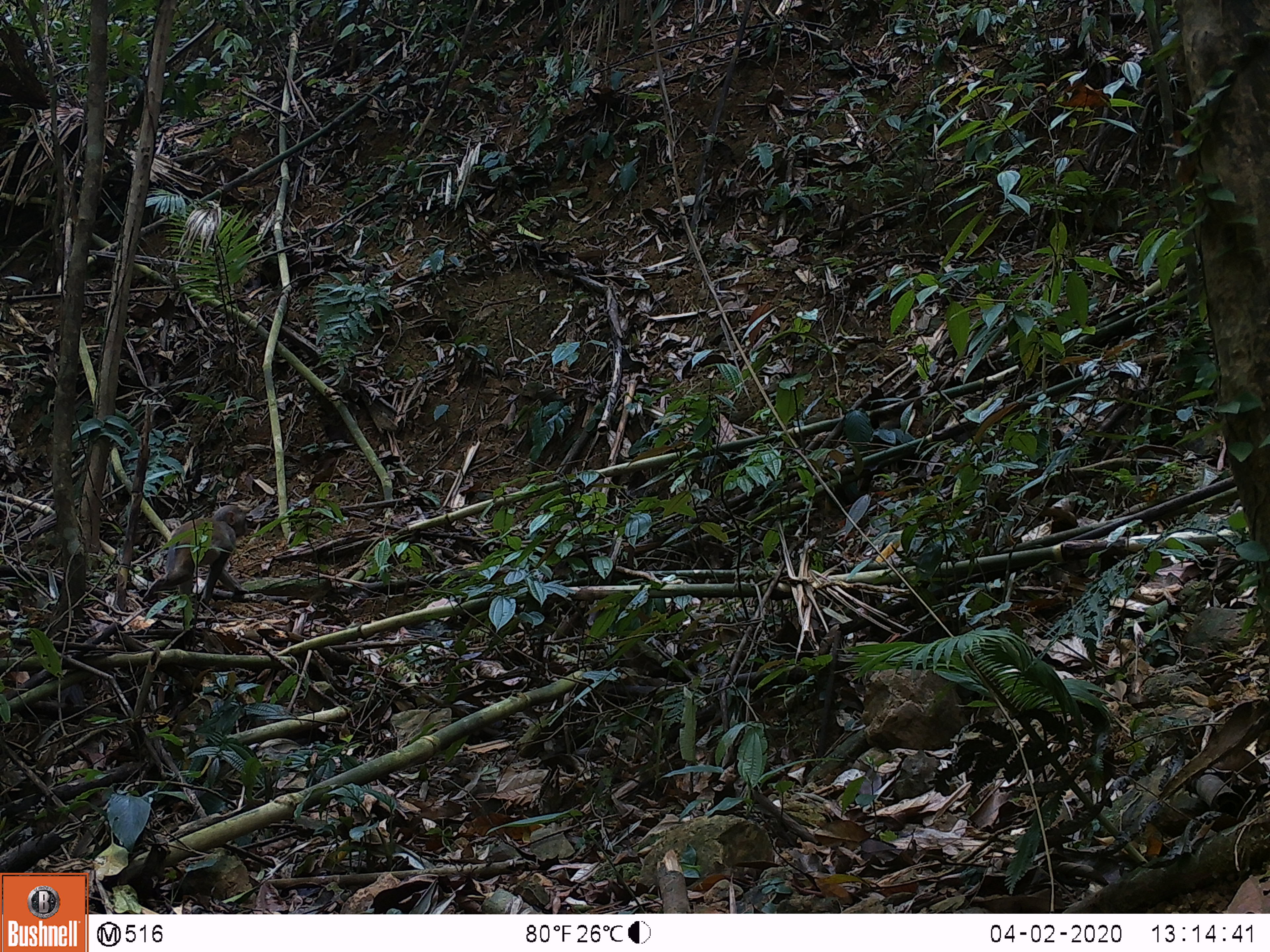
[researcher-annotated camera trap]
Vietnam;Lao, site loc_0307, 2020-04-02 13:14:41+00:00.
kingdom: Animalia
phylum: Chordata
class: Mammalia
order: Primates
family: Cercopithecidae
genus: Macaca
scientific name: Macaca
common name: macaques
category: assam or rhesus macaque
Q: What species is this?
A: Assam or rhesus macaque (macaques) (Macaca).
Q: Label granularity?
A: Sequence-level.